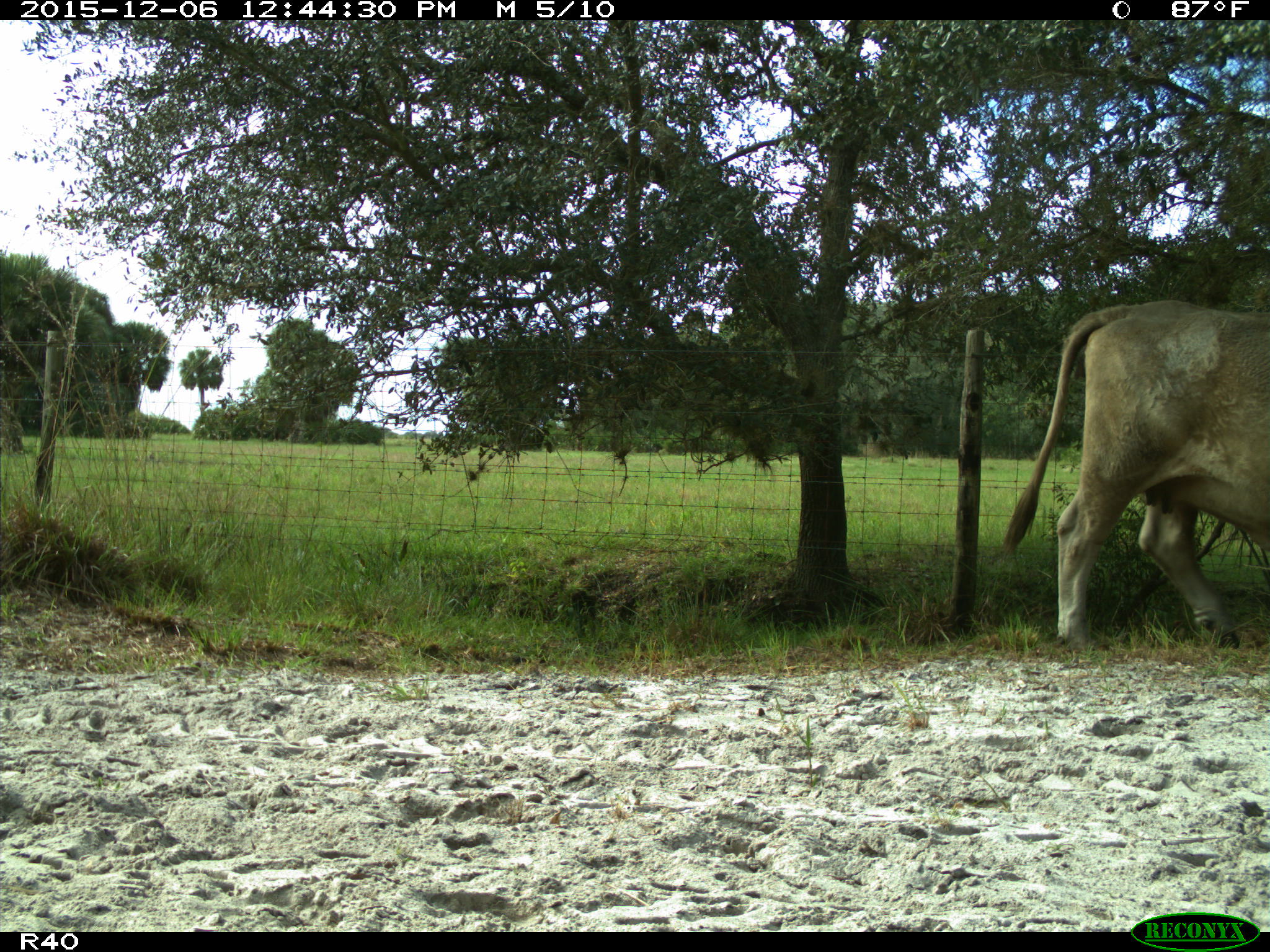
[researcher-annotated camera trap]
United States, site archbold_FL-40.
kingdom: Animalia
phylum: Chordata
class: Mammalia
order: Artiodactyla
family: Bovidae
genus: Bos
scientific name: Bos taurus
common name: domestic cow